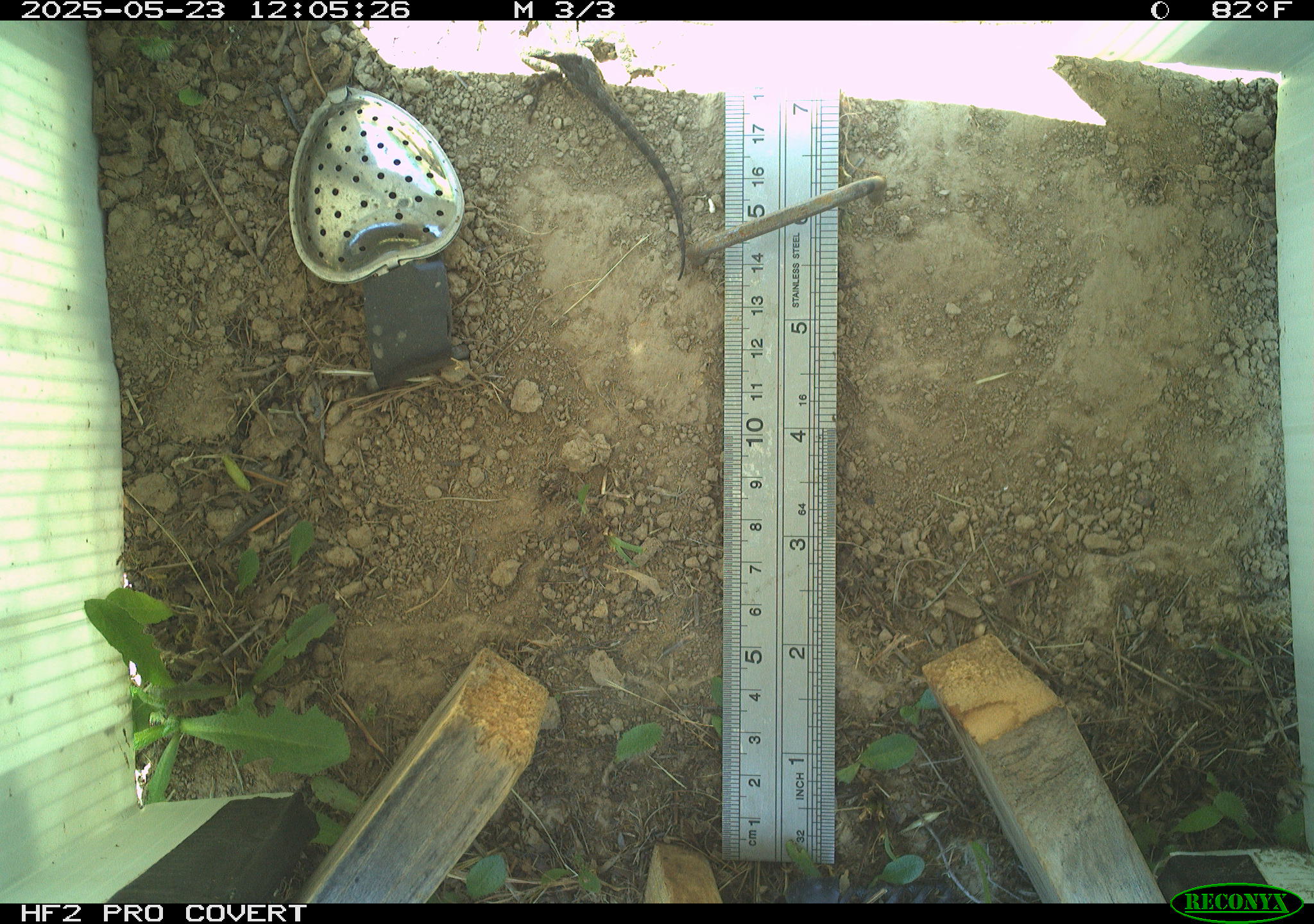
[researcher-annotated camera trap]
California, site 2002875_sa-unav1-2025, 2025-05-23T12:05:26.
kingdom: Animalia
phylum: Chordata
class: Reptilia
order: Squamata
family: Phrynosomatidae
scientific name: Phrynosomatidae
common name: north american spiny lizards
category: sceloporus/uta species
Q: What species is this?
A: Sceloporus/uta species (north american spiny lizards) (Phrynosomatidae).